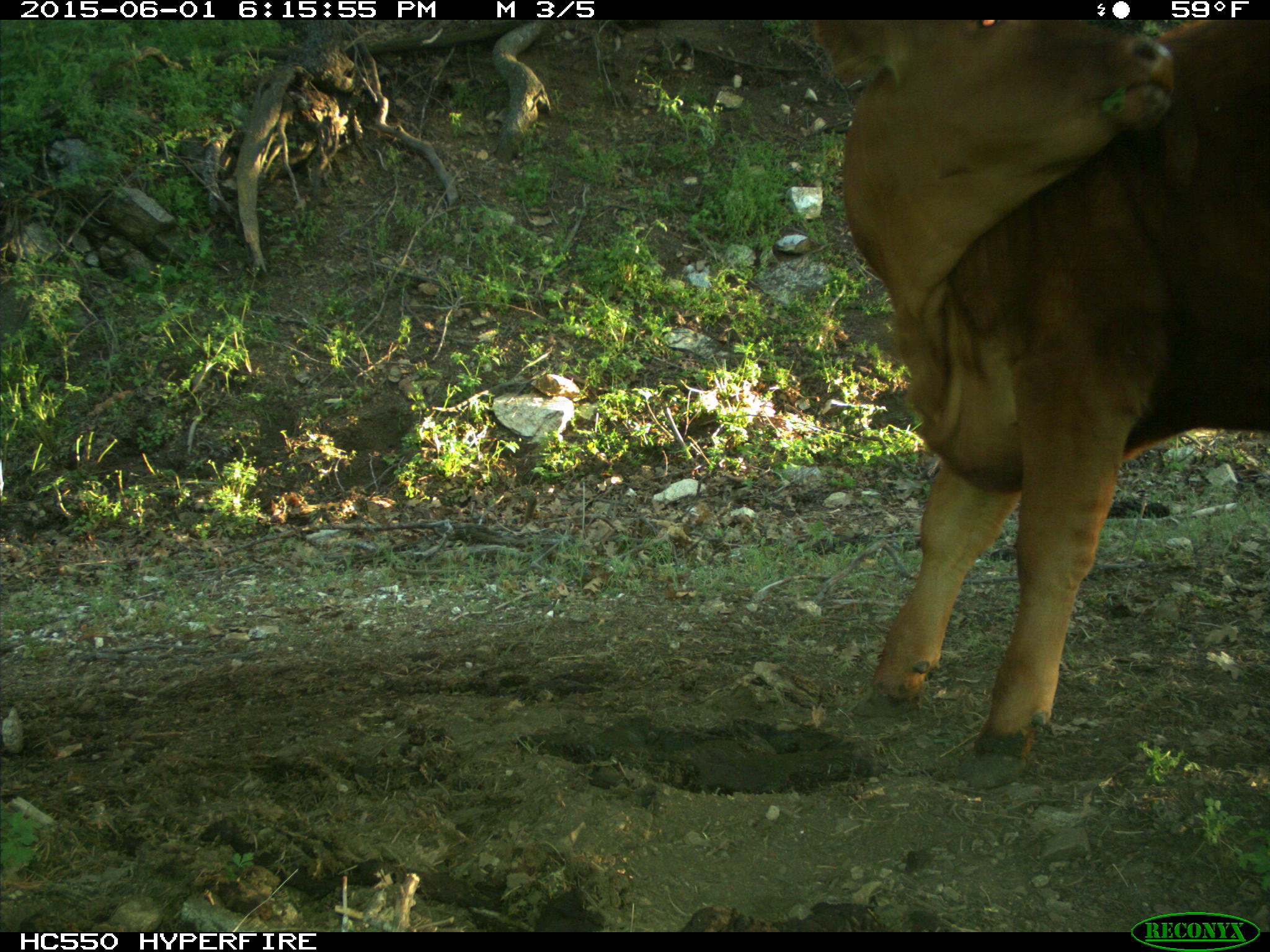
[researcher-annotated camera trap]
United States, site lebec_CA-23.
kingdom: Animalia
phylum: Chordata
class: Mammalia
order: Artiodactyla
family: Bovidae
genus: Bos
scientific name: Bos taurus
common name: domestic cow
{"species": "Bos taurus (domestic cow)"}